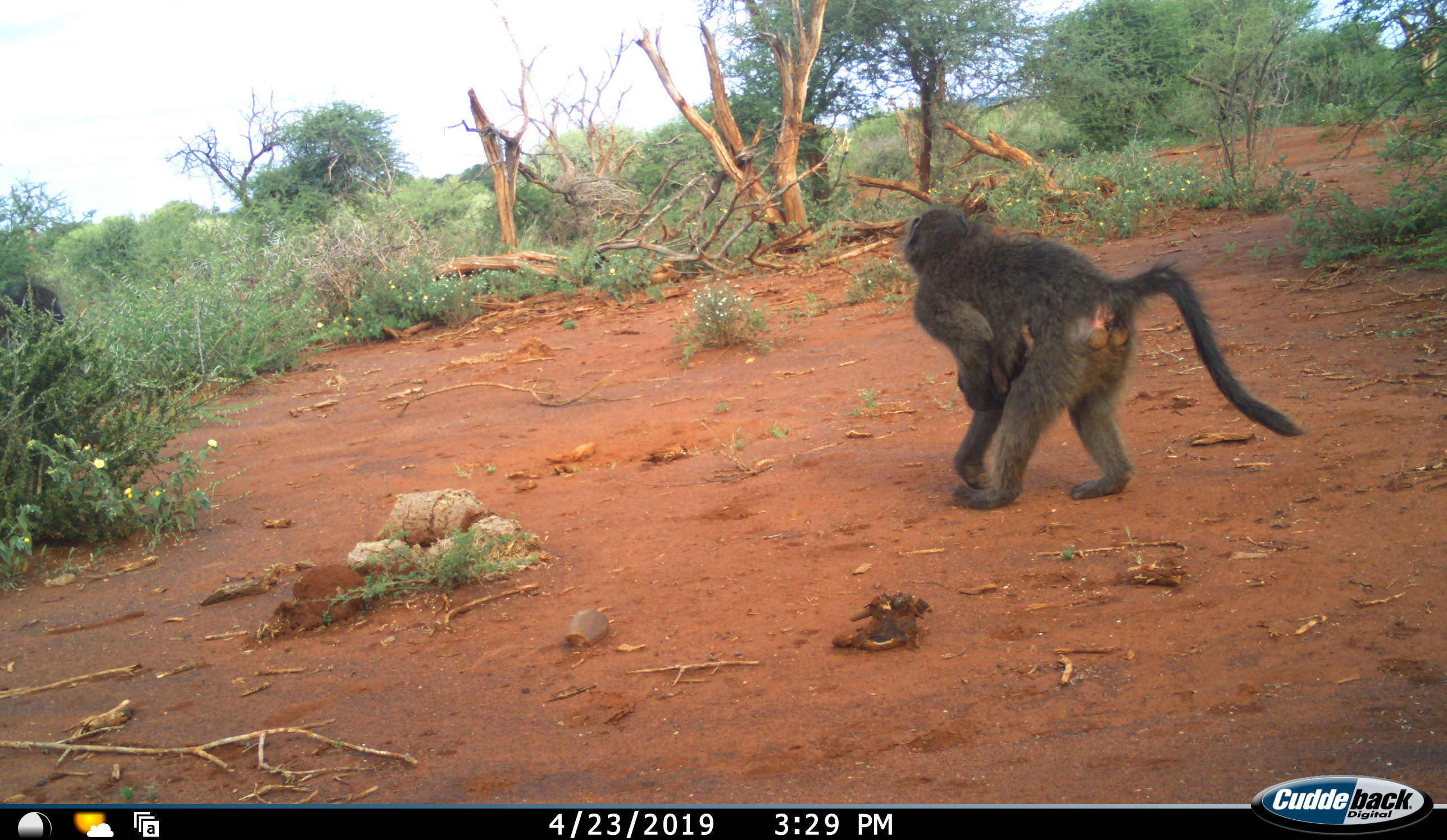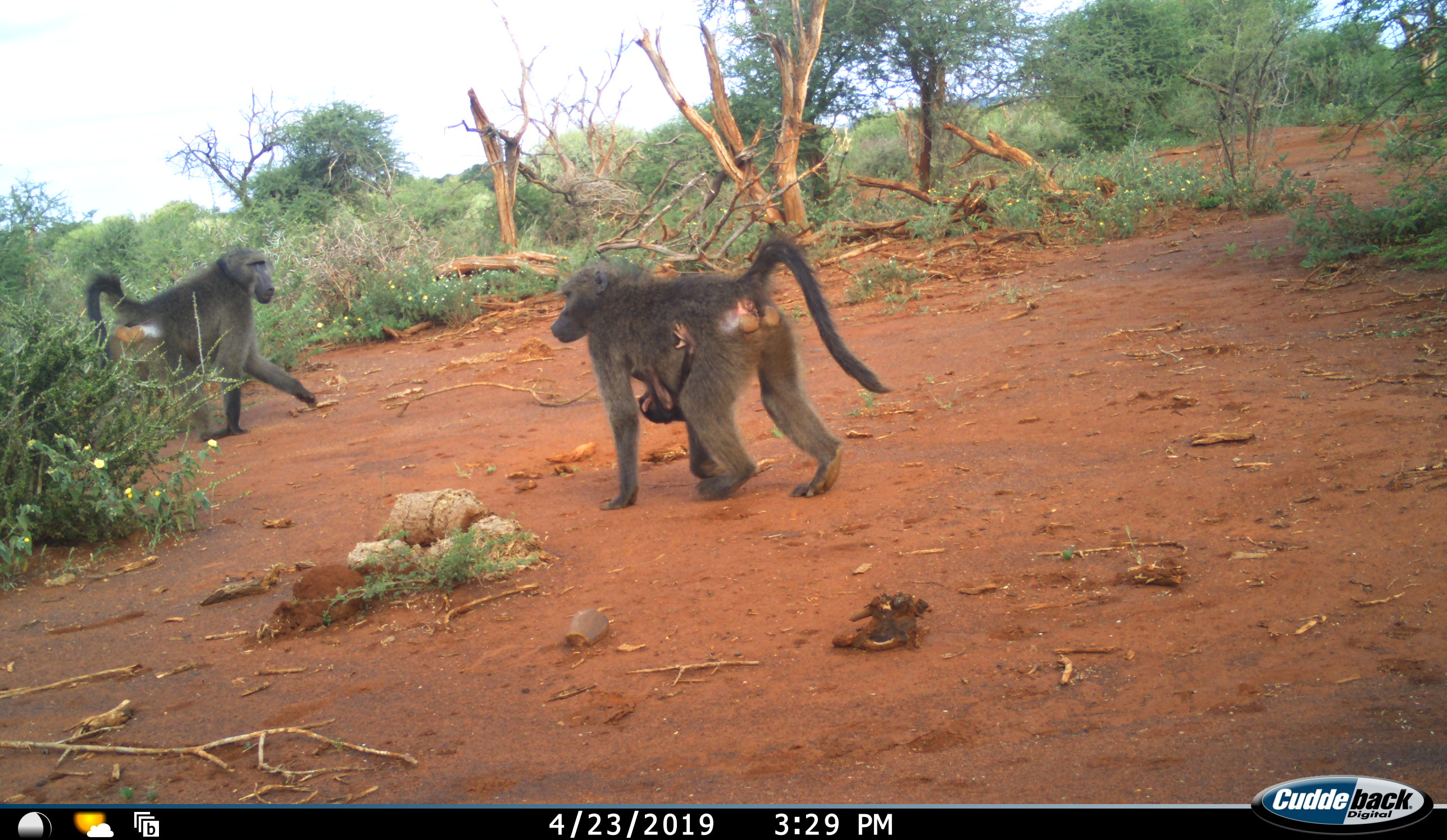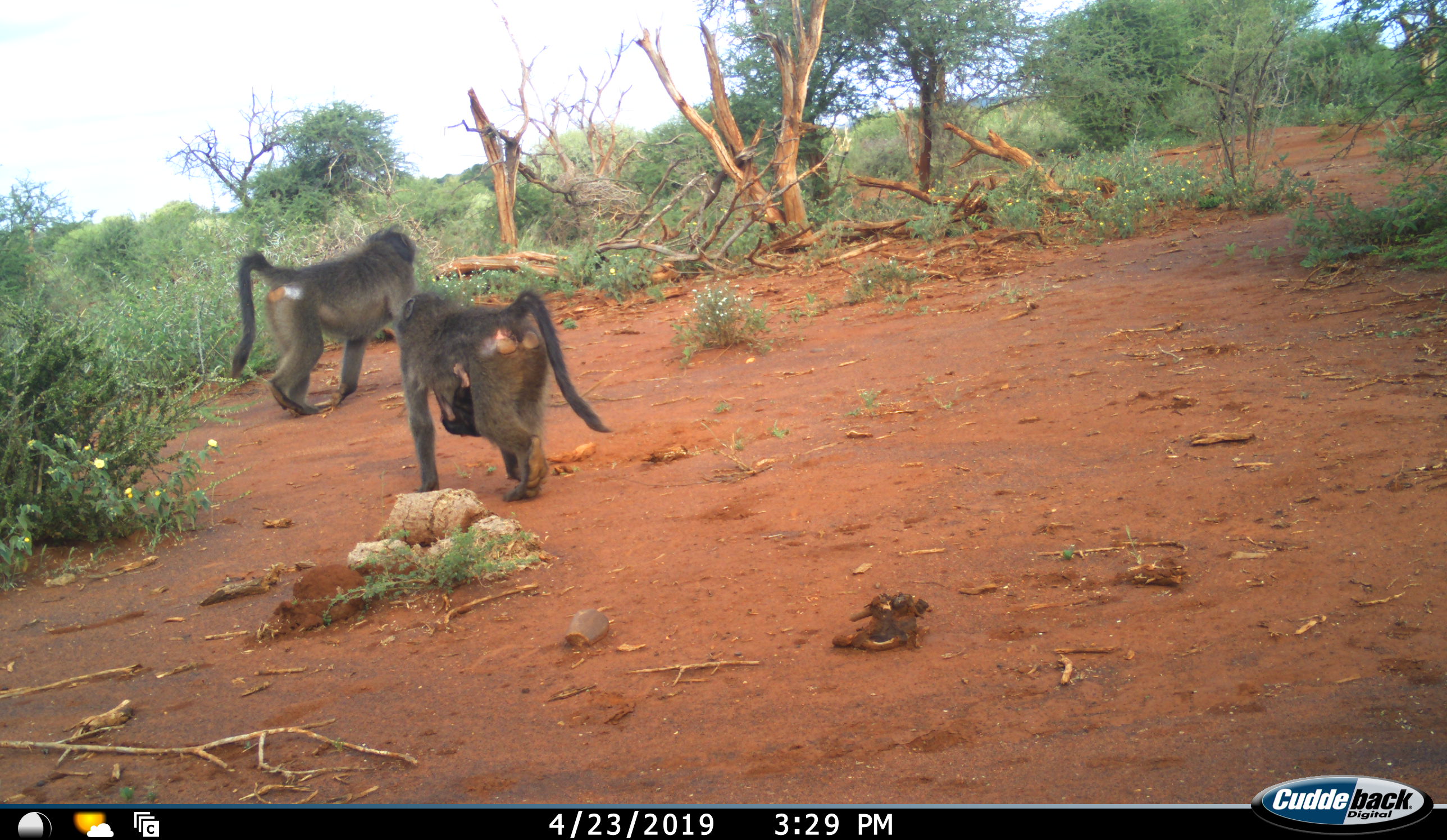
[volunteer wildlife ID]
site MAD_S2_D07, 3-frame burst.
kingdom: Animalia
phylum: Chordata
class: Mammalia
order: Primates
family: Cercopithecidae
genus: Papio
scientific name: Papio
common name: baboon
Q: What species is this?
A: Baboon (Papio).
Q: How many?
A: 3.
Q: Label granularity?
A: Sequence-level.